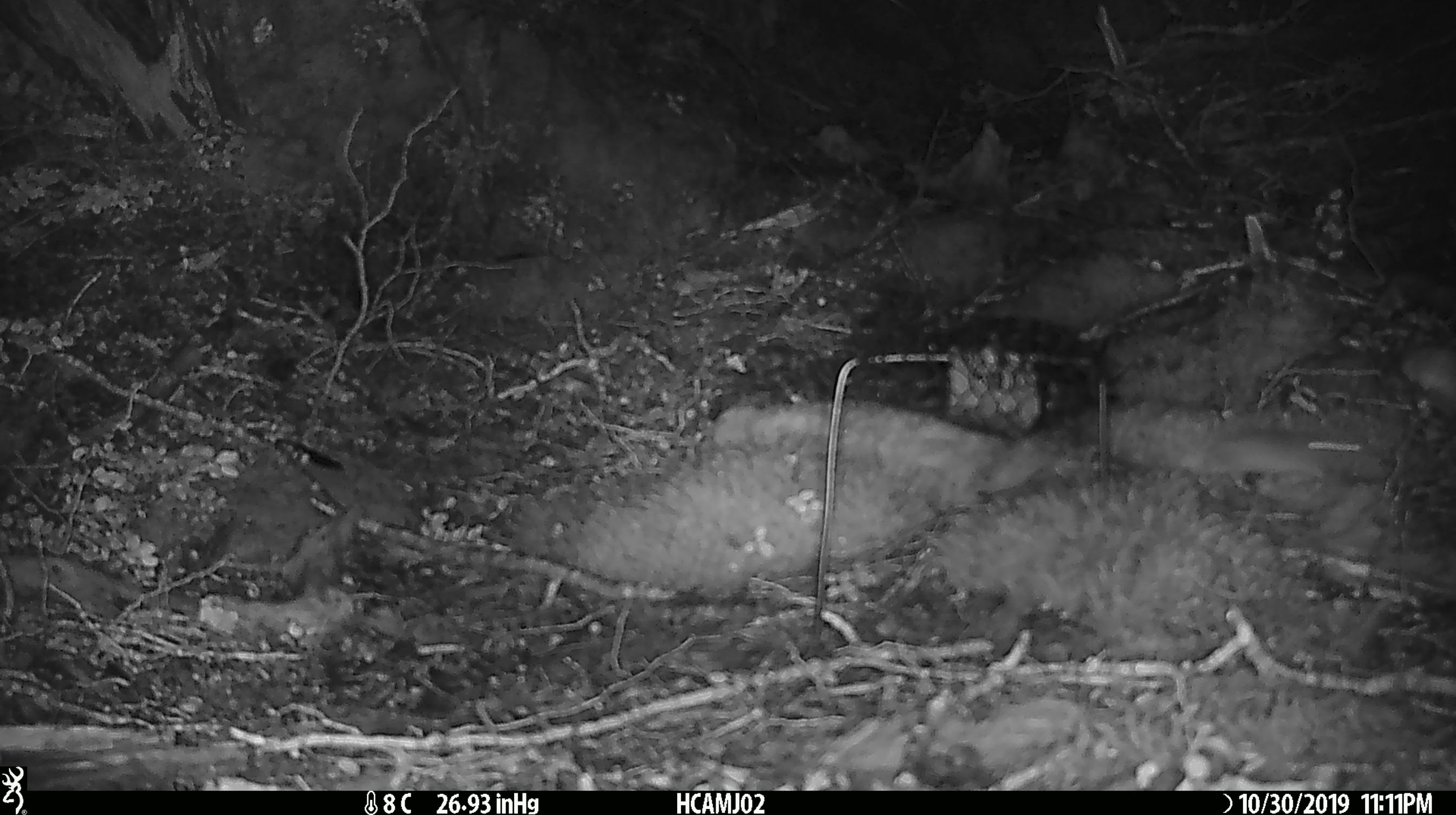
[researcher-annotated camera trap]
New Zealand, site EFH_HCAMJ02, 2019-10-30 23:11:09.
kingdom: Animalia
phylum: Chordata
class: Mammalia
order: Rodentia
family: Muridae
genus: Mus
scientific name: Mus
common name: mouse